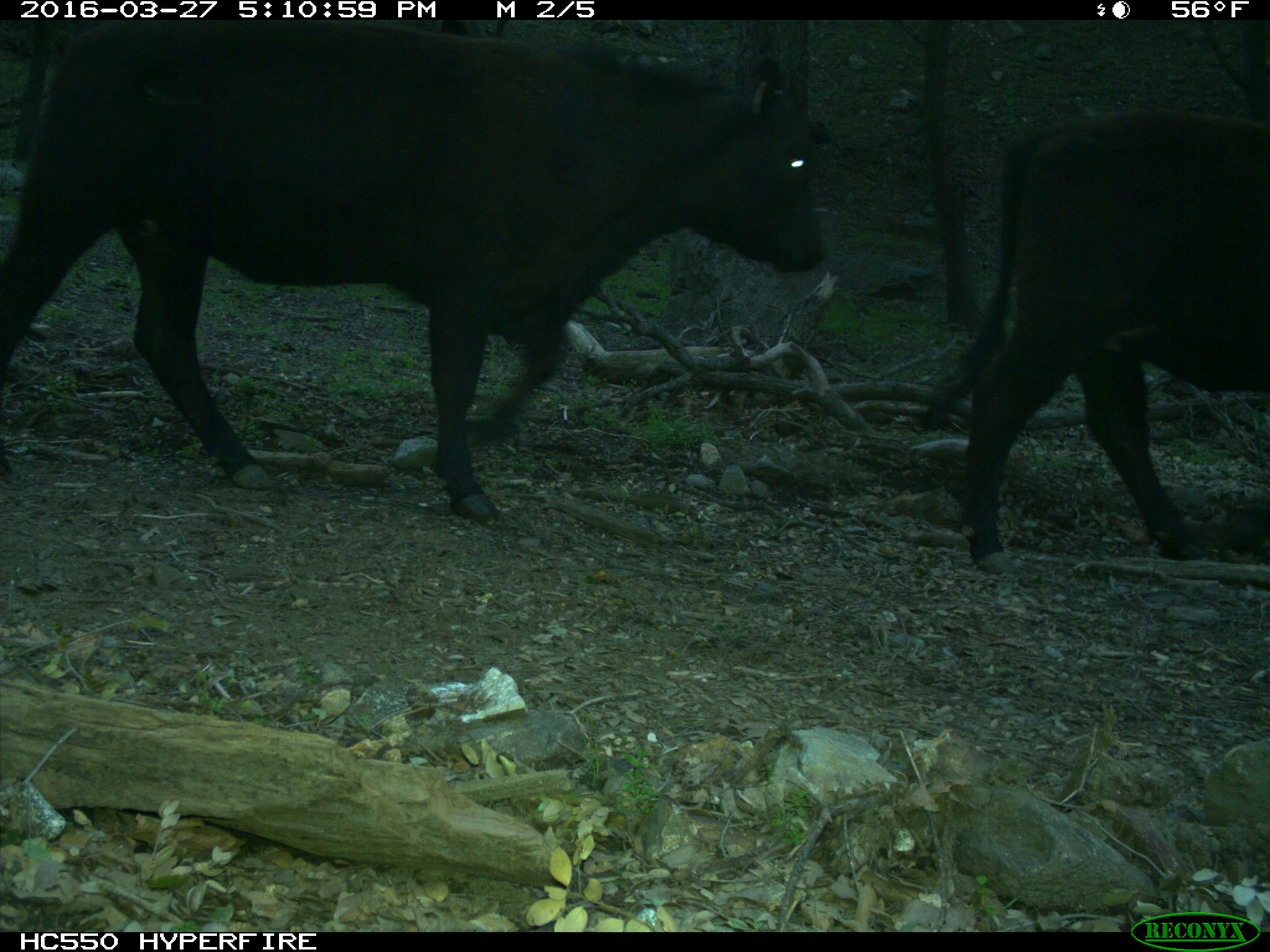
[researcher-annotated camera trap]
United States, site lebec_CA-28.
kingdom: Animalia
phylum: Chordata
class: Mammalia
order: Artiodactyla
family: Bovidae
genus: Bos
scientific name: Bos taurus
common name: domestic cow